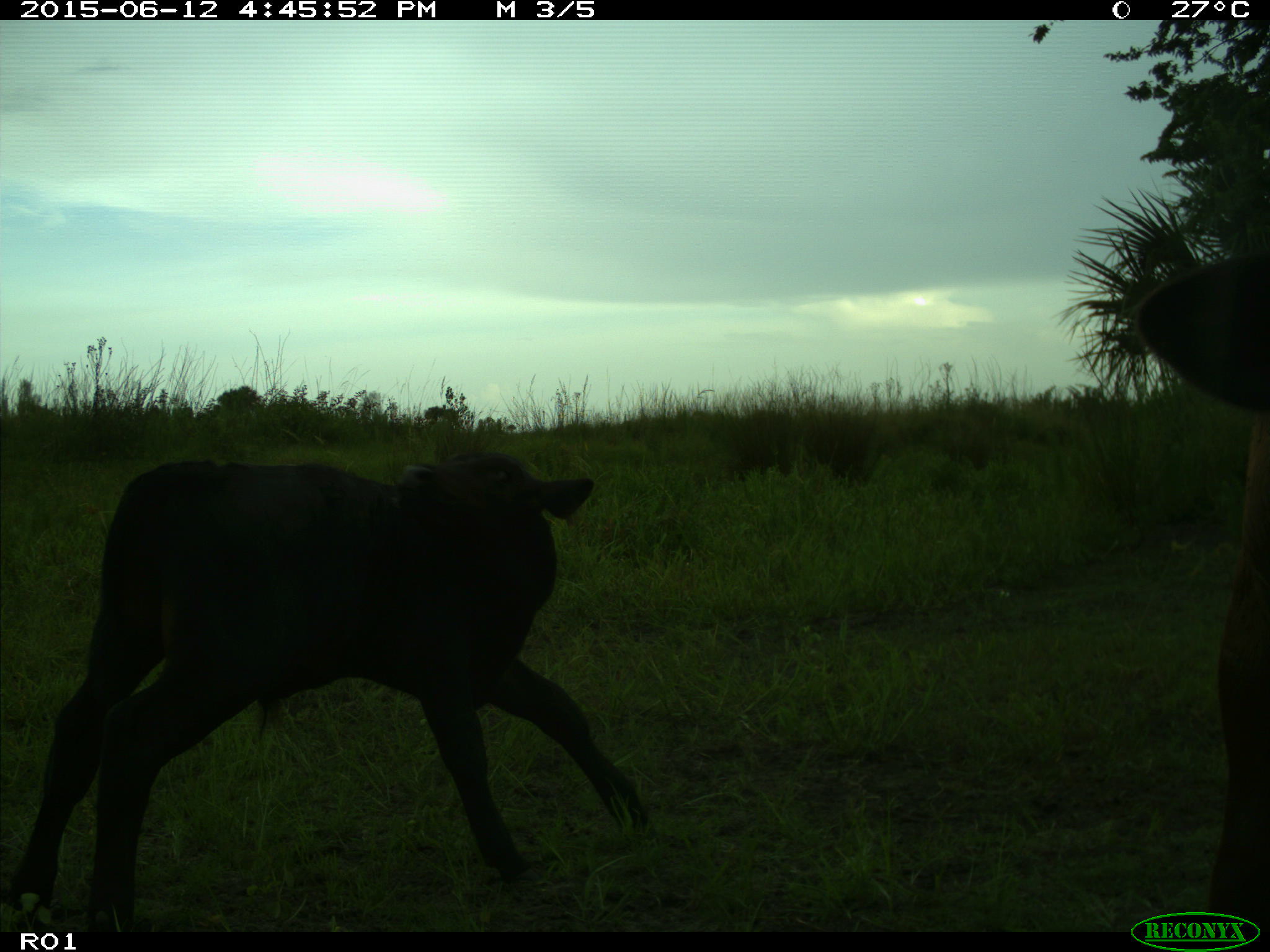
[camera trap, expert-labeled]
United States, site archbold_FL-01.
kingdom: Animalia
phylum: Chordata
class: Mammalia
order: Artiodactyla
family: Bovidae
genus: Bos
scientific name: Bos taurus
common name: domestic cow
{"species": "Bos taurus (domestic cow)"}